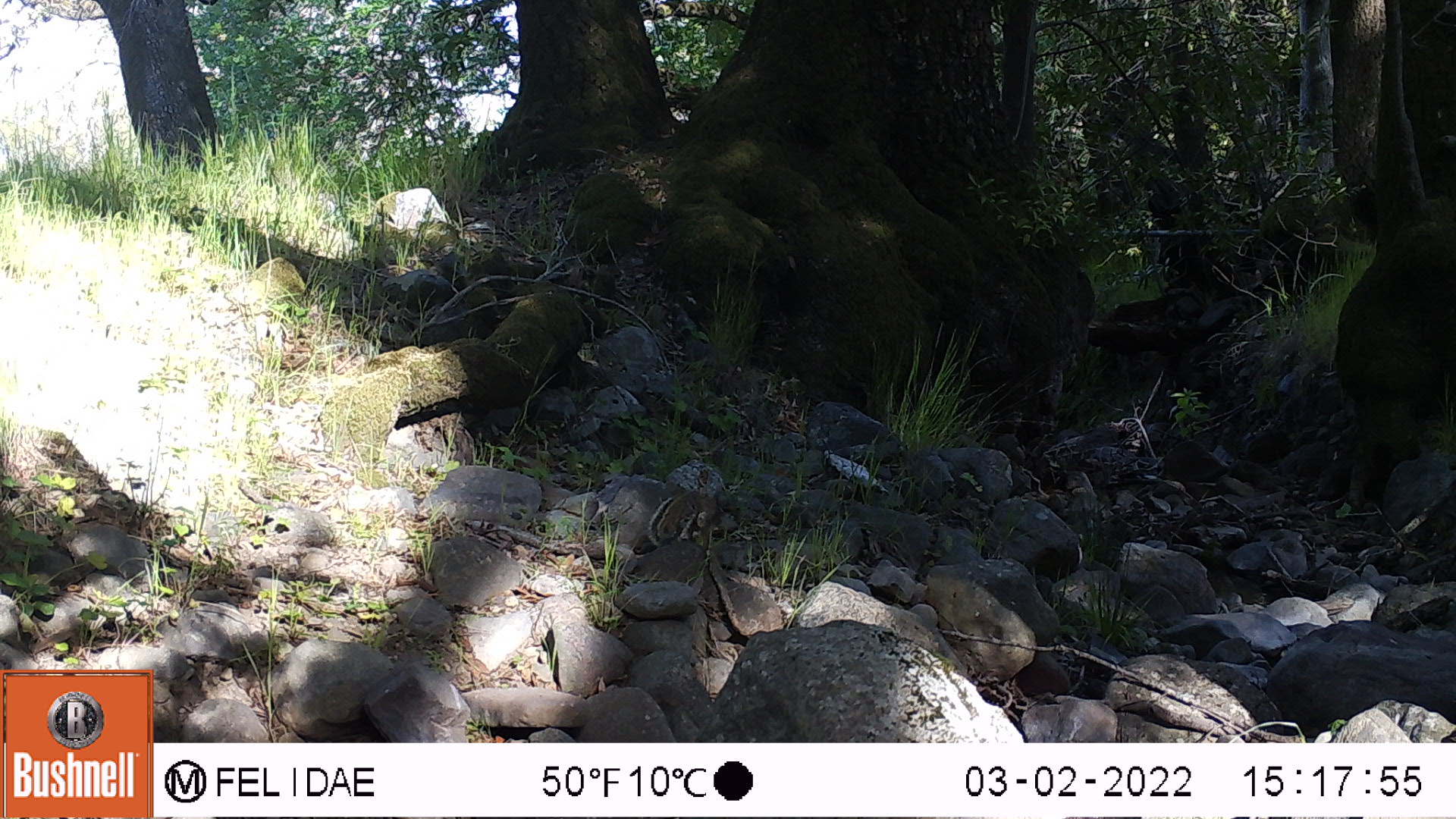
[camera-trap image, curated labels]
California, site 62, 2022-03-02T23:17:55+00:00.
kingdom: Animalia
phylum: Chordata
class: Mammalia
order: Rodentia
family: Sciuridae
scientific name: Sciuridae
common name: squirrel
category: unknown squirrel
Unknown squirrel (squirrel) (Sciuridae).